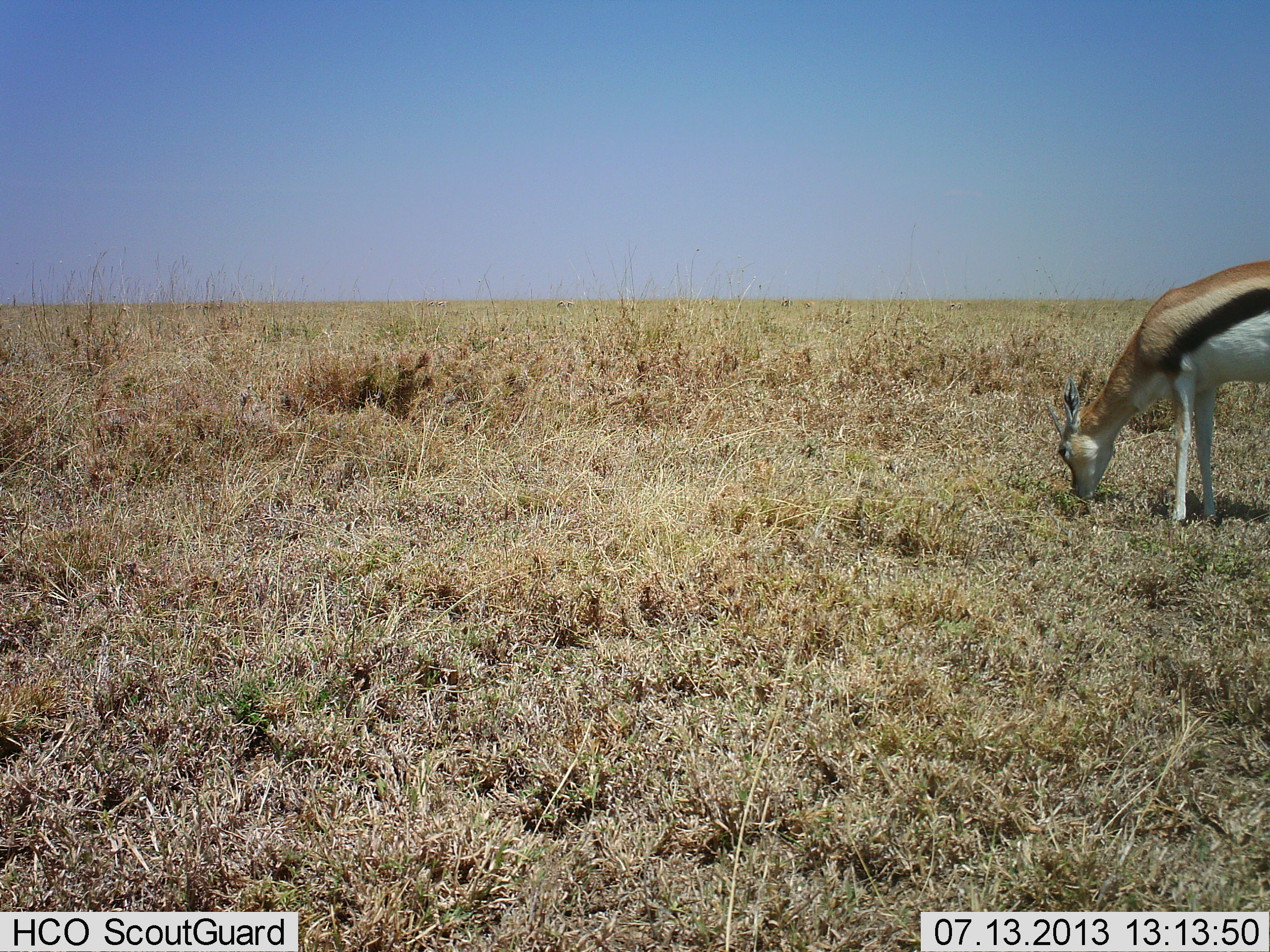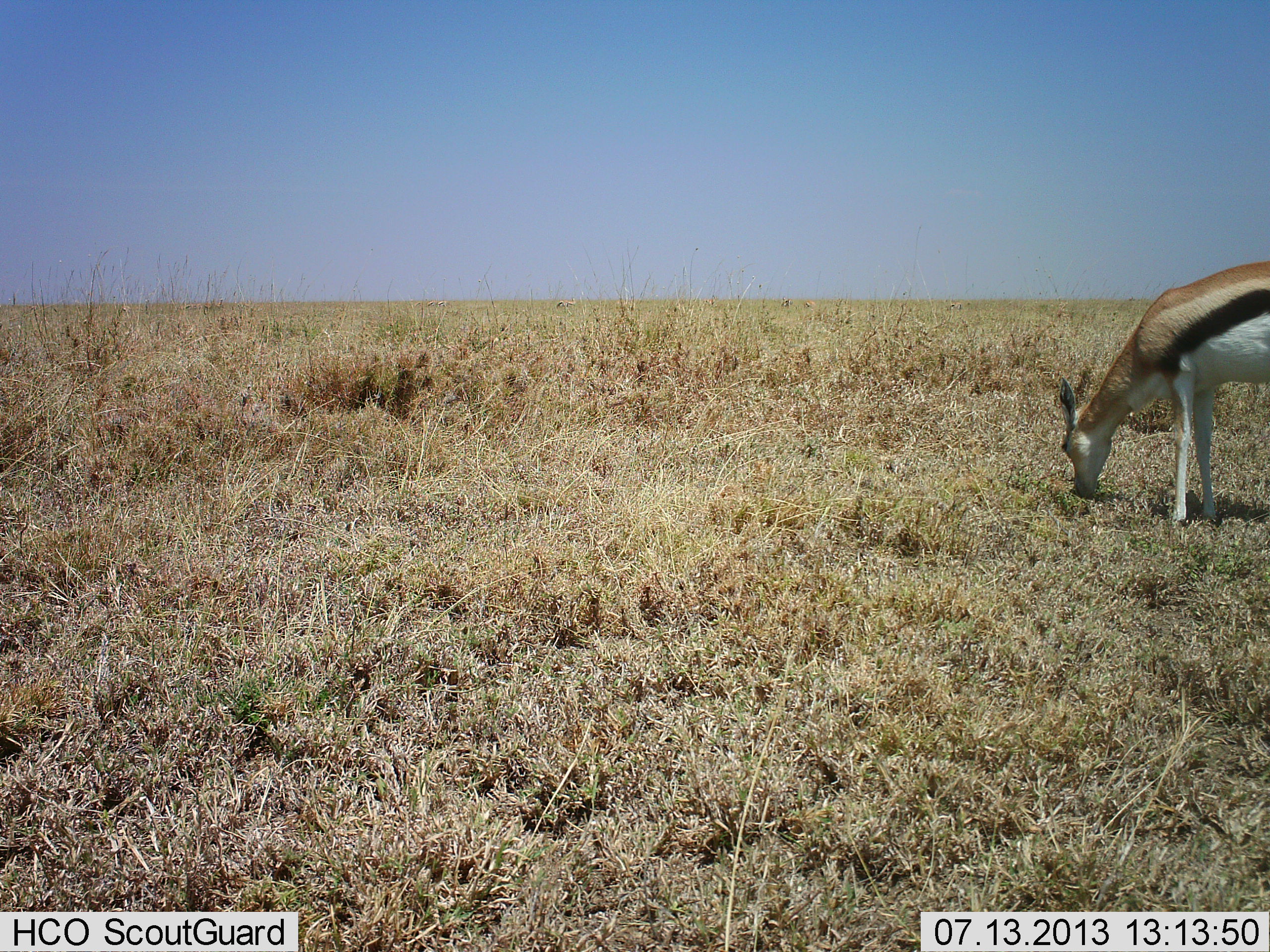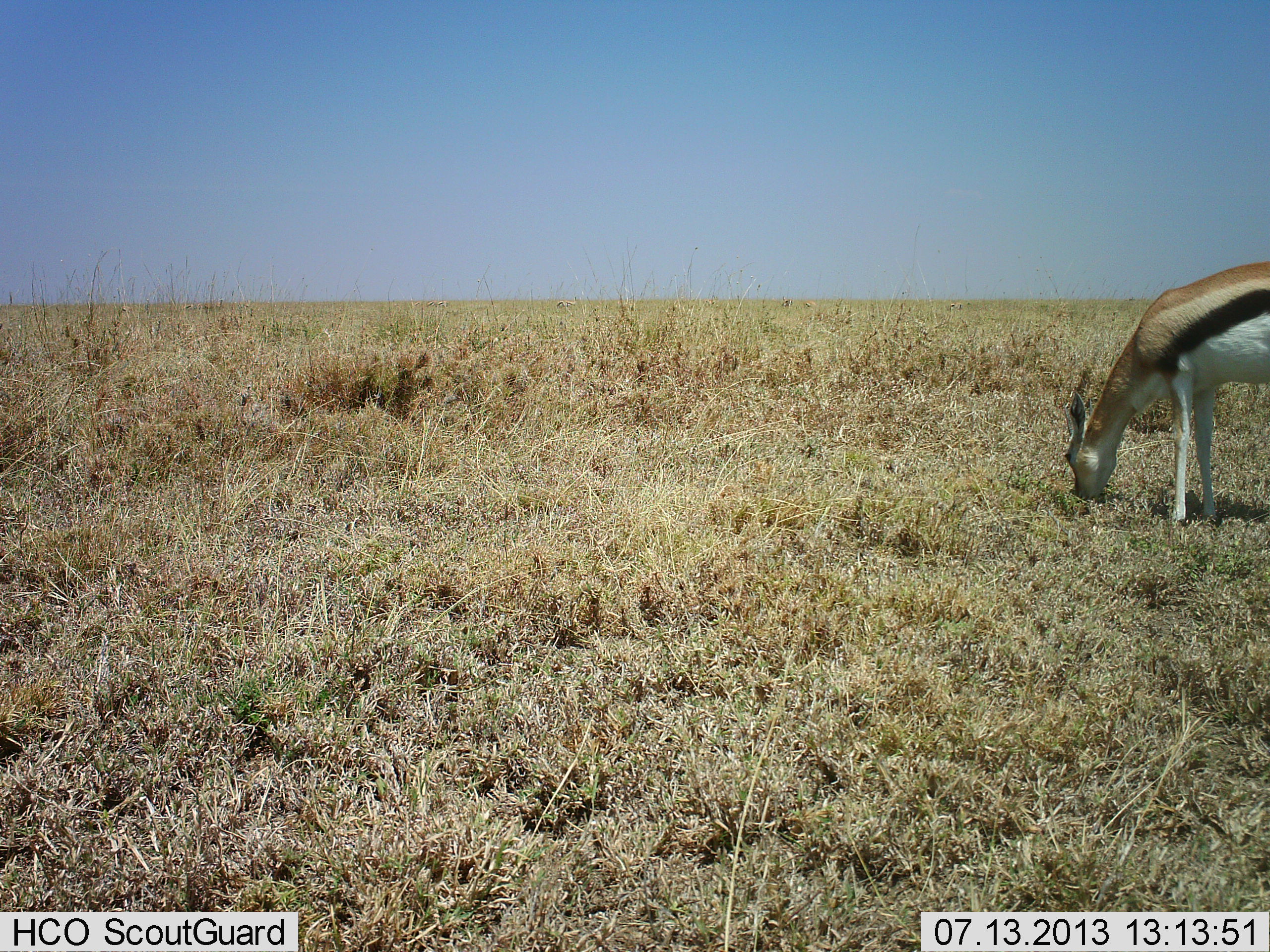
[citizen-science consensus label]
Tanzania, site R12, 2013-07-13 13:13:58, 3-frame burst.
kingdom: Animalia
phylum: Chordata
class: Mammalia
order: Artiodactyla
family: Bovidae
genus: Eudorcas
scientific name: Eudorcas thomsonii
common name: thomson's gazelle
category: gazellethomsons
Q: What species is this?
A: Gazellethomsons (thomson's gazelle) (Eudorcas thomsonii).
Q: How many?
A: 1.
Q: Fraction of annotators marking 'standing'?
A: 30%.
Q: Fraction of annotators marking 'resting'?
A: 0%.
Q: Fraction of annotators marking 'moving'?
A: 0%.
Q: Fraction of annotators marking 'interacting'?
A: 0%.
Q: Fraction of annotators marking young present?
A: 0%.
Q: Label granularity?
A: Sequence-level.